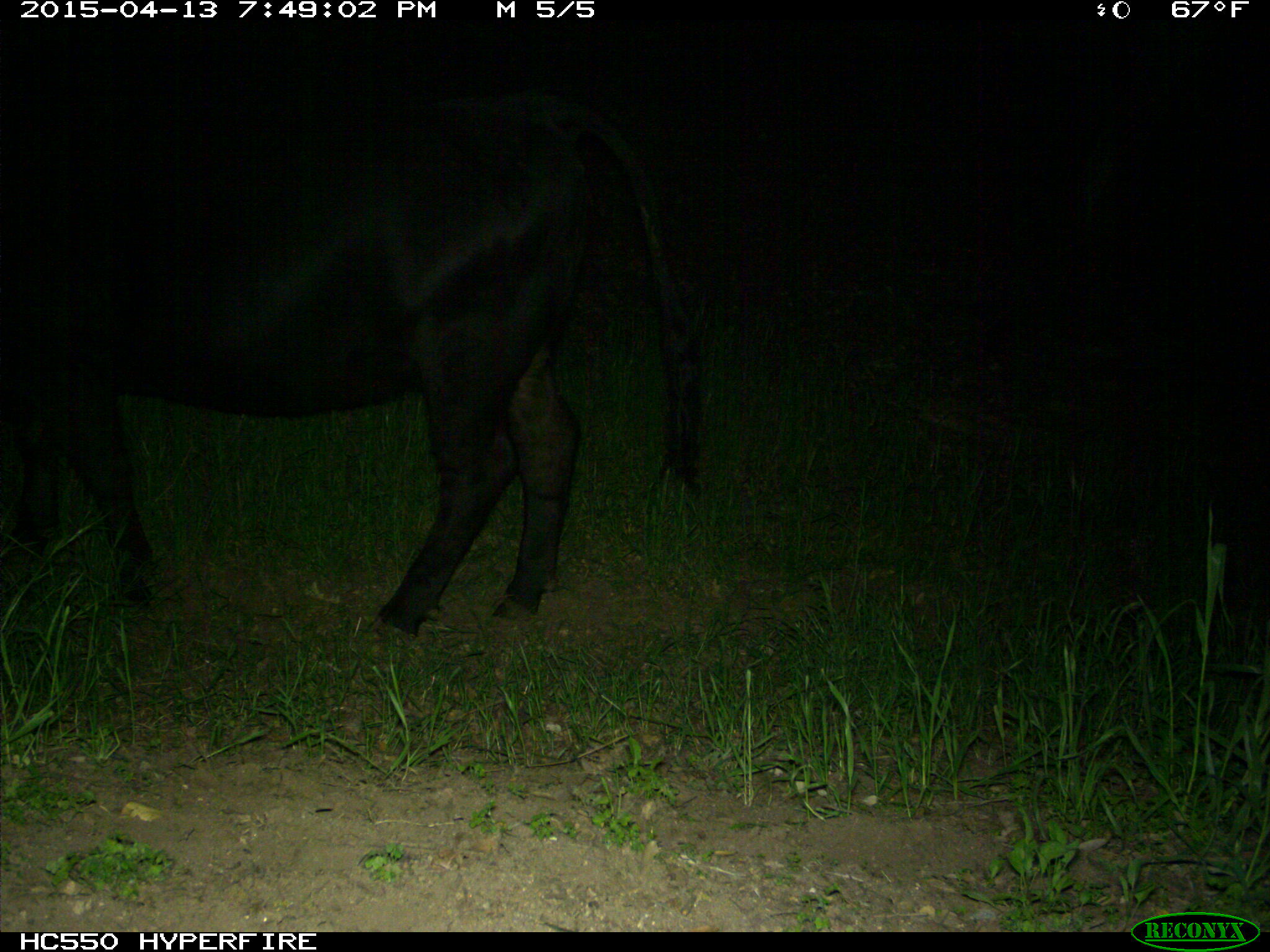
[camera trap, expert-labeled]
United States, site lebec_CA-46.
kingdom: Animalia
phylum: Chordata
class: Mammalia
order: Artiodactyla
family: Bovidae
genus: Bos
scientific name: Bos taurus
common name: domestic cow